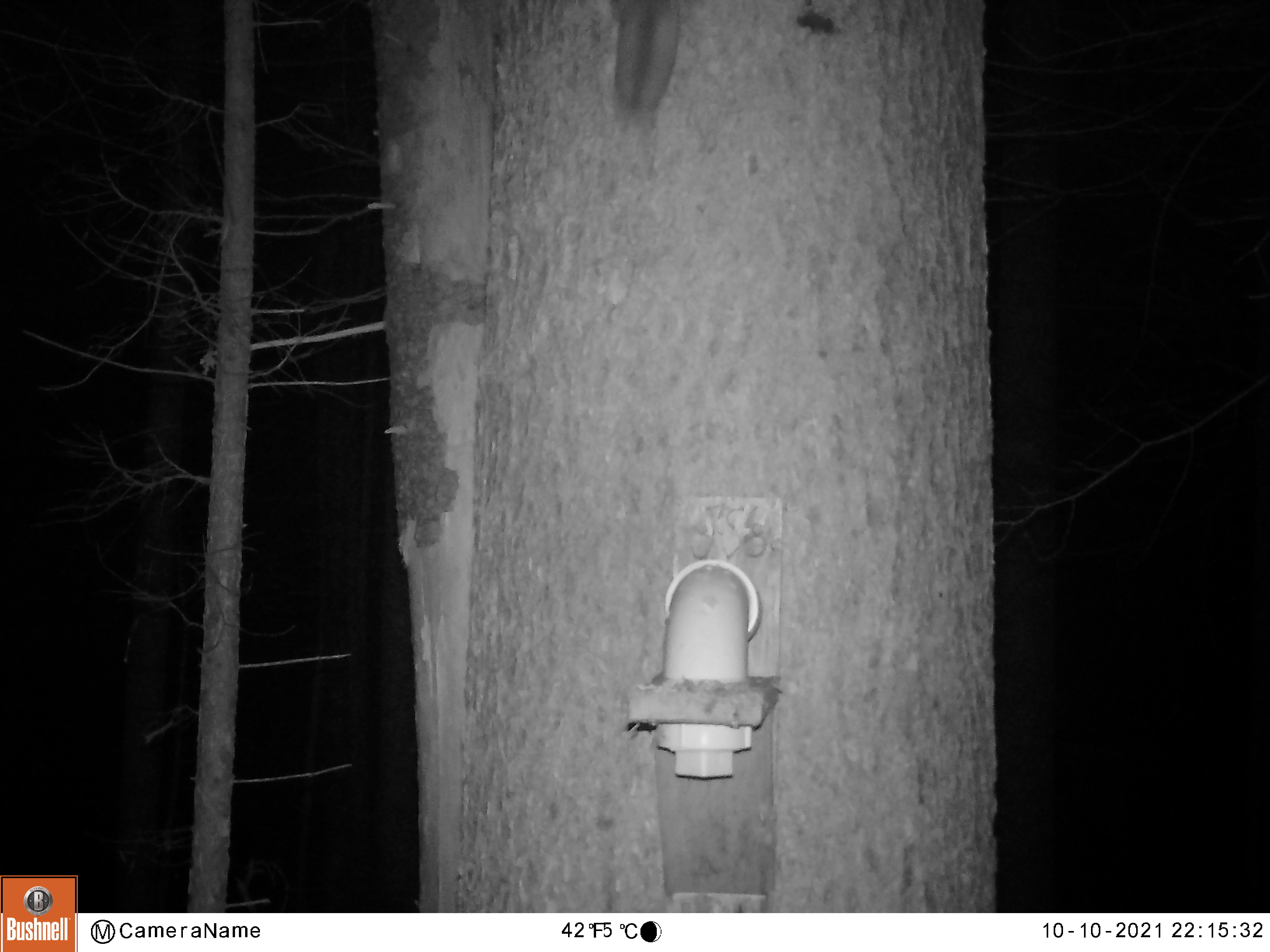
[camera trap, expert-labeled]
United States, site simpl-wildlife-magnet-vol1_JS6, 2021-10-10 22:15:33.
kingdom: Animalia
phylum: Chordata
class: Mammalia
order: Rodentia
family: Sciuridae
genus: Glaucomys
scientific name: Glaucomys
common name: flying squirrel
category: flying squirrel sp.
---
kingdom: Animalia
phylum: Chordata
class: Mammalia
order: Rodentia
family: Sciuridae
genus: Tamiasciurus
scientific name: Tamiasciurus hudsonicus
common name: red squirrel